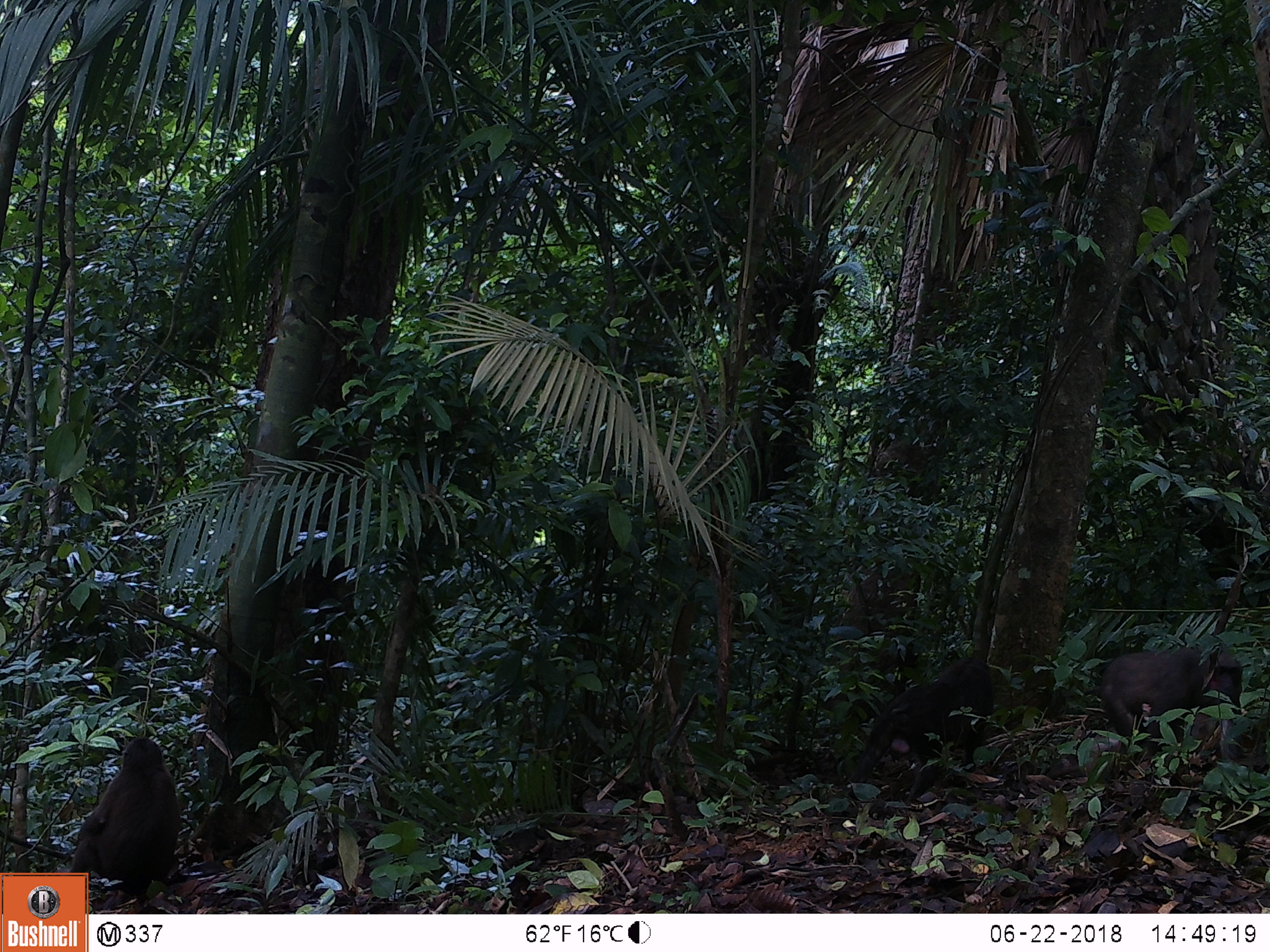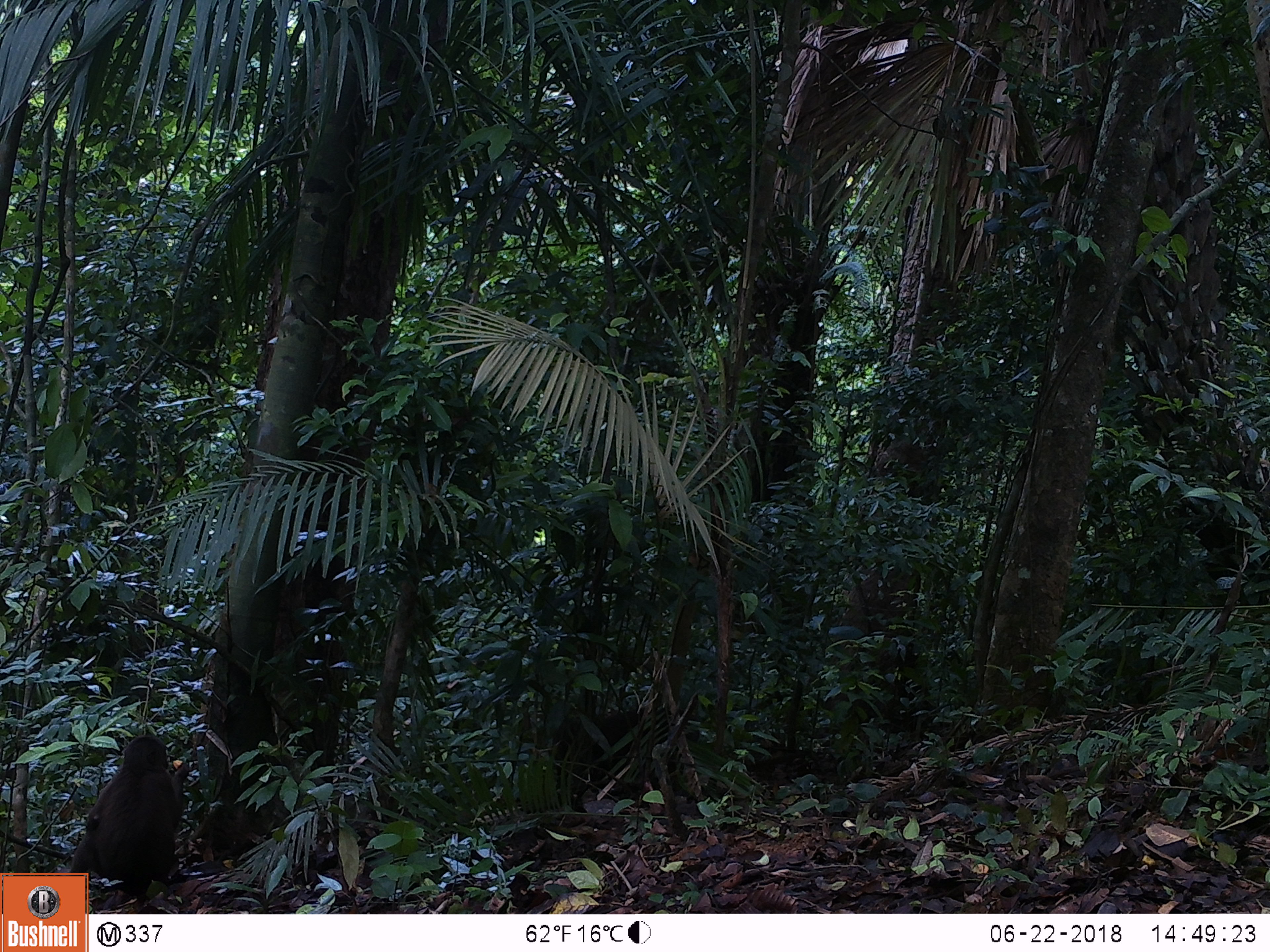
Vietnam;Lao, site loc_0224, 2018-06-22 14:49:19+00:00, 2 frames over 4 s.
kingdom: Animalia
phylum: Chordata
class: Mammalia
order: Primates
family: Cercopithecidae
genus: Macaca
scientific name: Macaca arctoides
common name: stump-tailed macaque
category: stump tailed macaque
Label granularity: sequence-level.